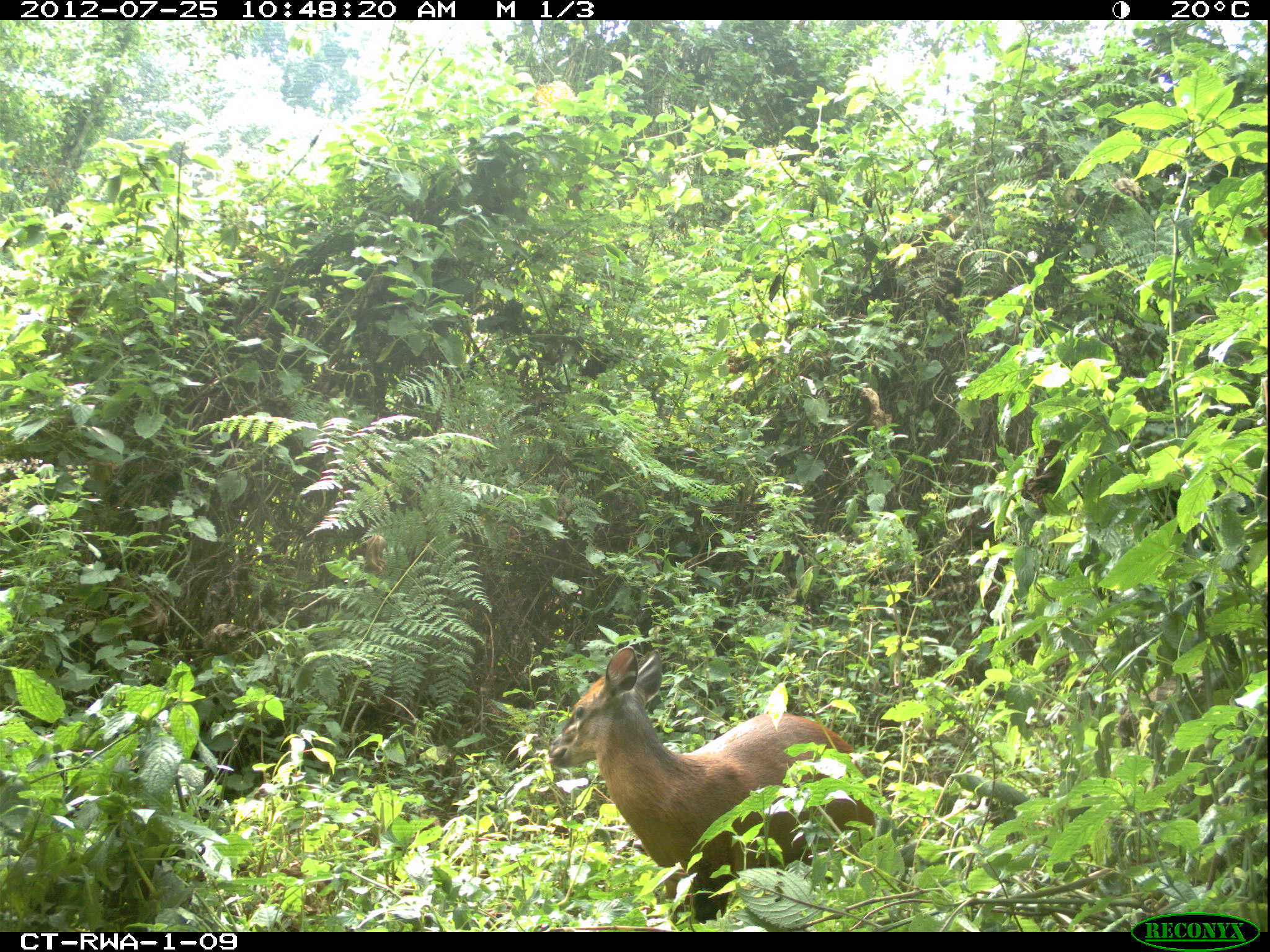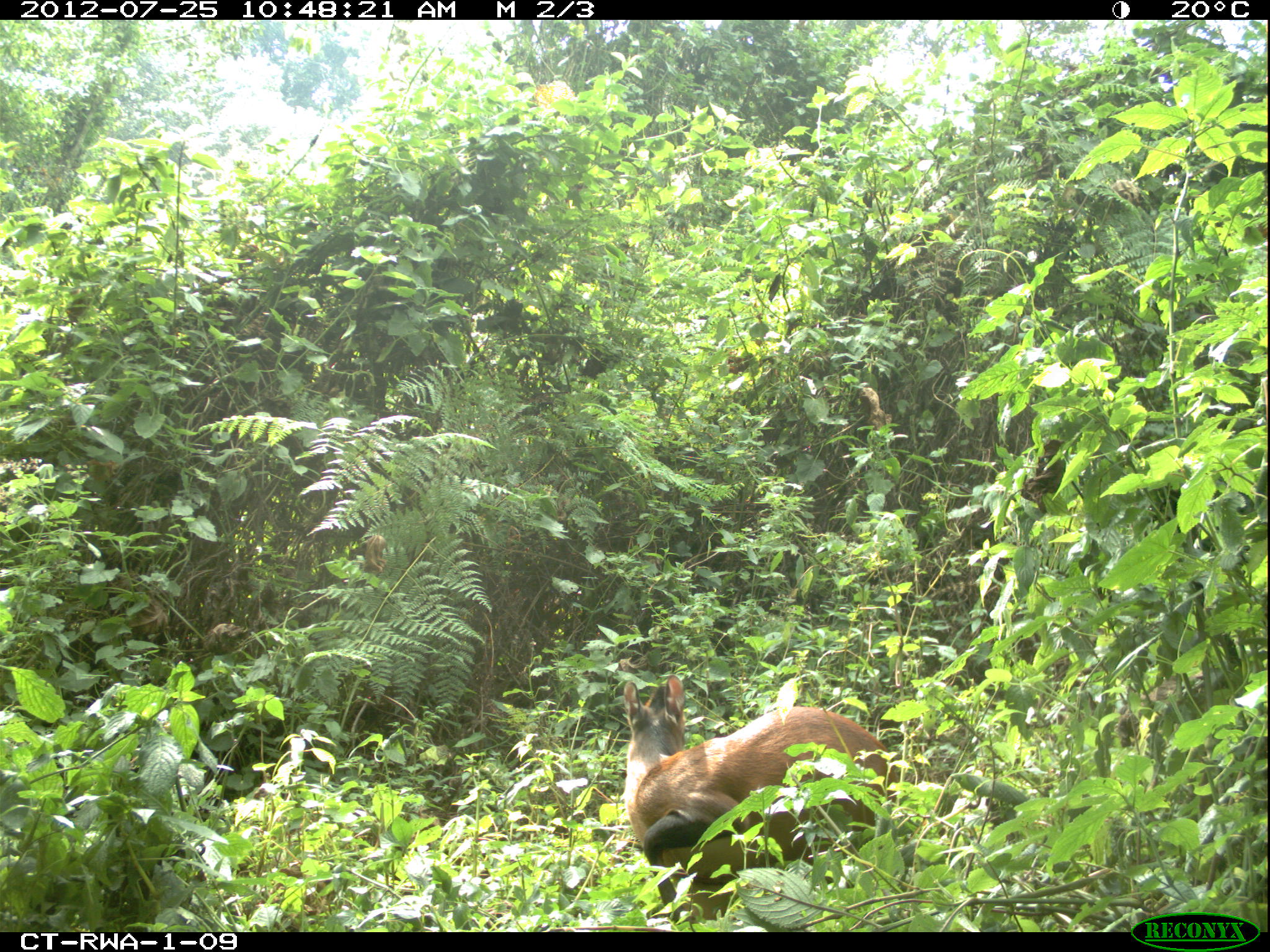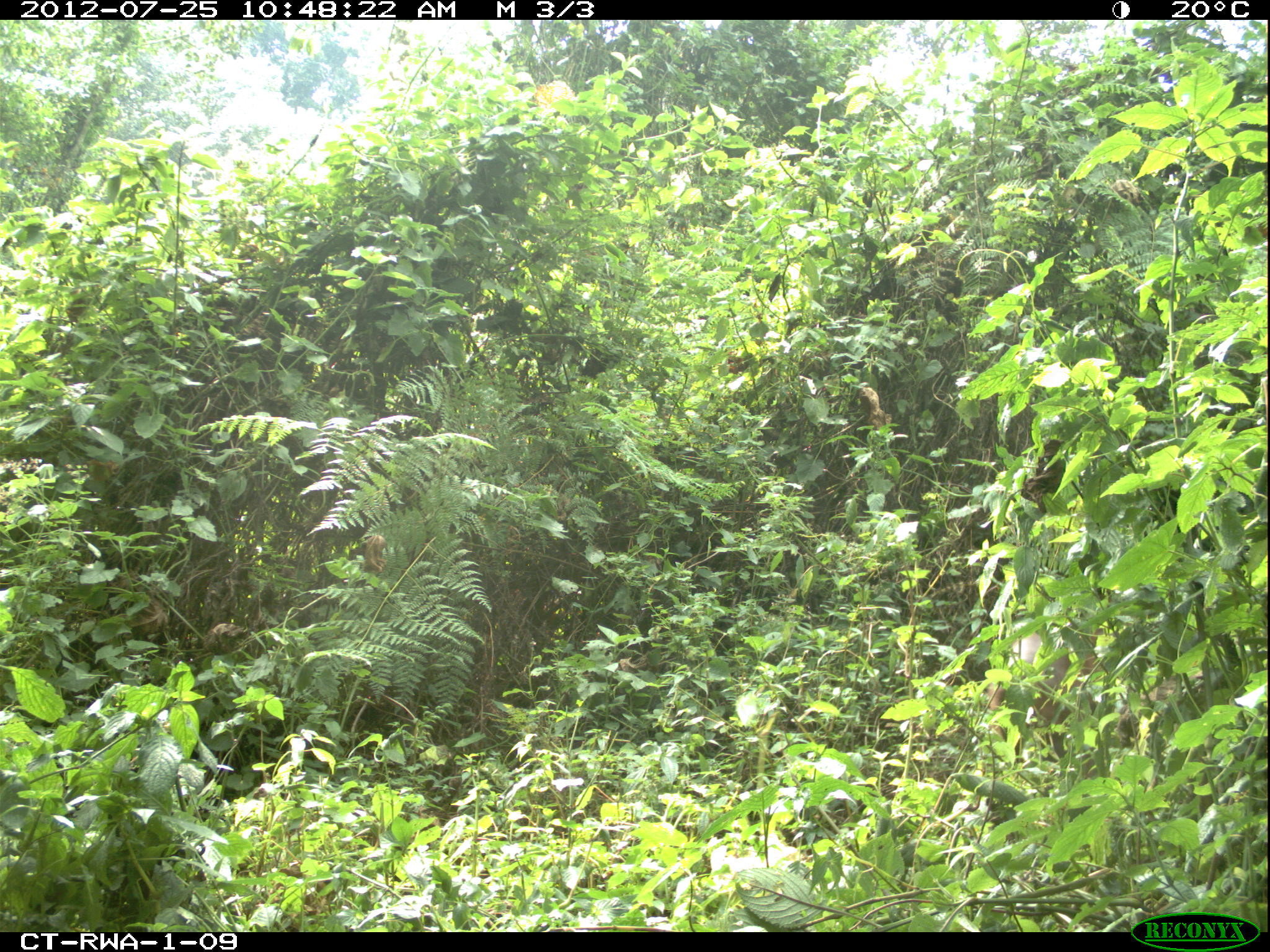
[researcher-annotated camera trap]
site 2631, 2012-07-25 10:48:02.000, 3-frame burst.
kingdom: Animalia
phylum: Chordata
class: Mammalia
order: Artiodactyla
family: Bovidae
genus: Cephalophus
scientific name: Cephalophus nigrifrons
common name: black-fronted duiker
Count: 1.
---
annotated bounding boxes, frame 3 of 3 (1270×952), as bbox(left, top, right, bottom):
cephalophus nigrifrons: bbox(988, 619, 1197, 772)